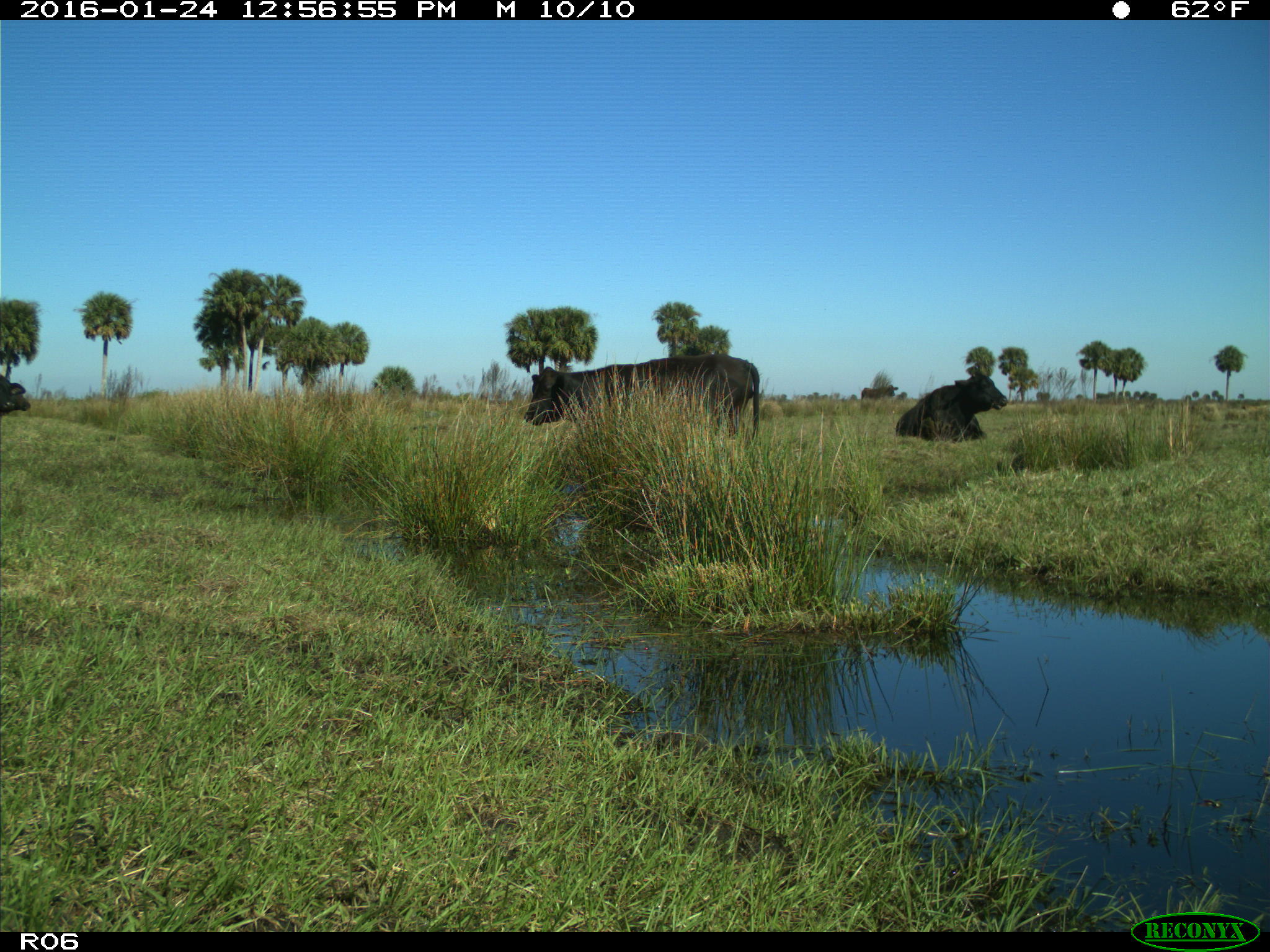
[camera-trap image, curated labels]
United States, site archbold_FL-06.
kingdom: Animalia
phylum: Chordata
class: Mammalia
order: Artiodactyla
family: Bovidae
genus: Bos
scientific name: Bos taurus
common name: domestic cow